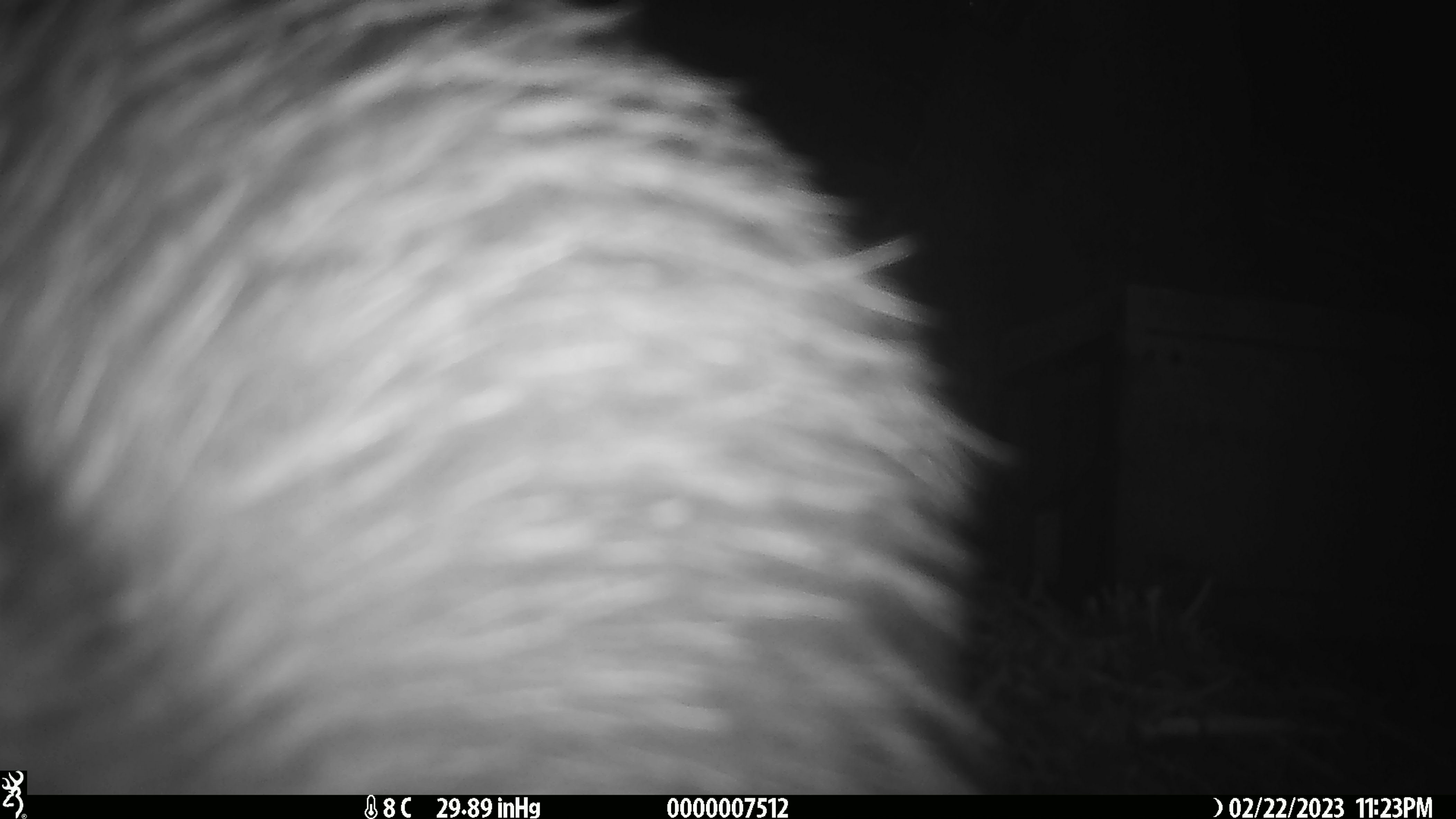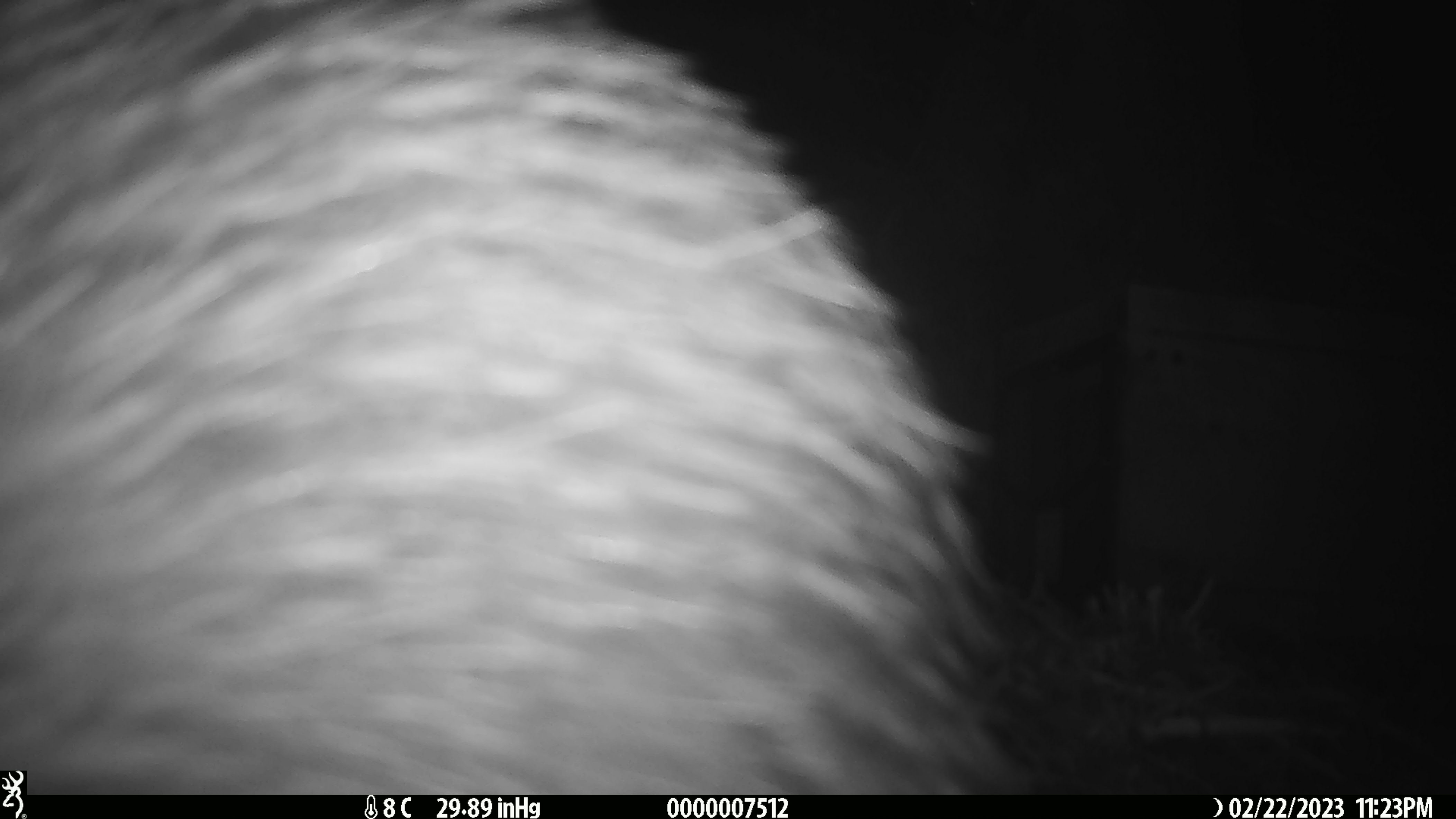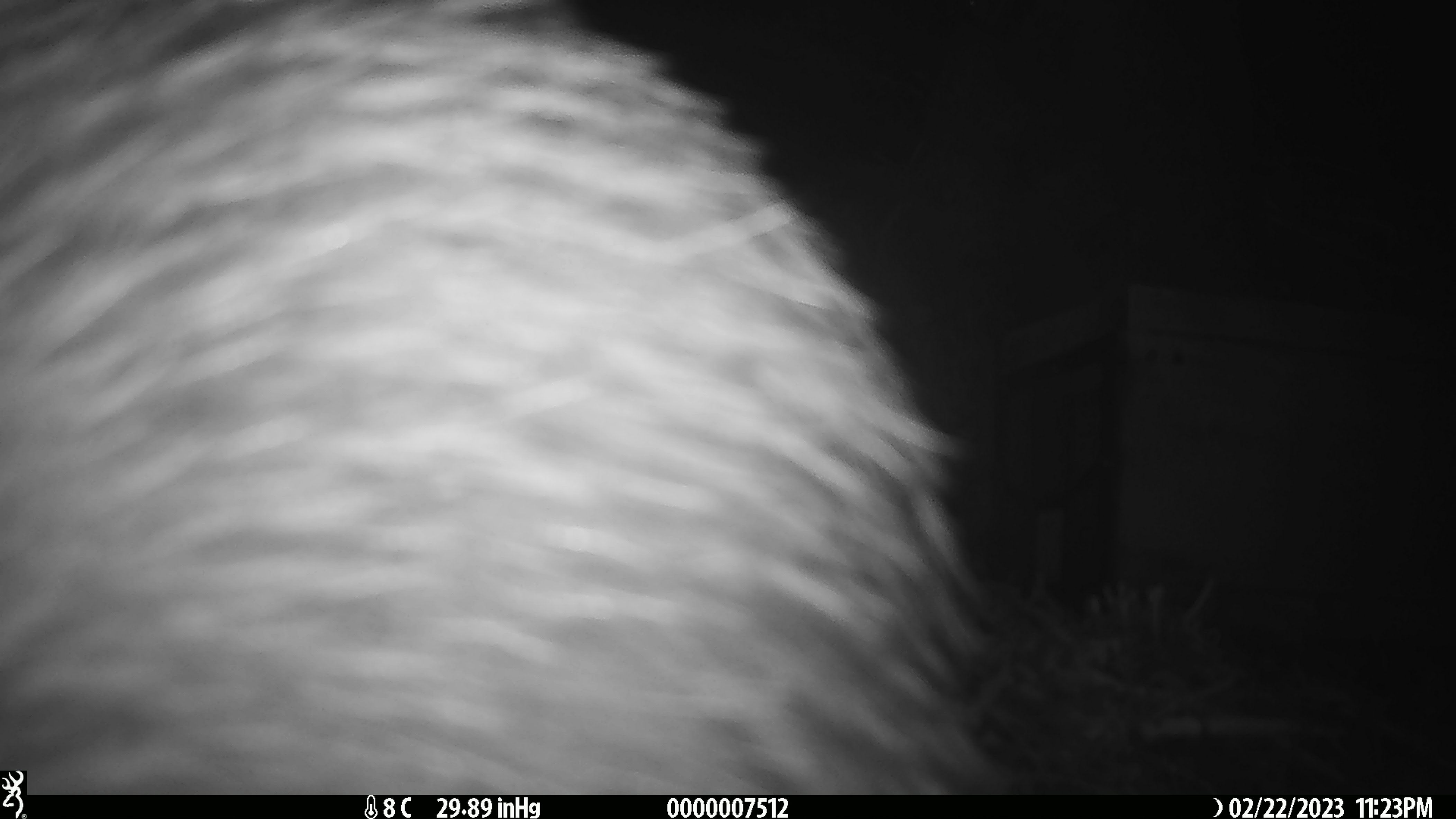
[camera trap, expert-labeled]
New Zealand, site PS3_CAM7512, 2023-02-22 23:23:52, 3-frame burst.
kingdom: Animalia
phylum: Chordata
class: Aves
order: Apterygiformes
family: Apterygidae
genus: Apteryx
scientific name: Apteryx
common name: kiwi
Kiwi (Apteryx).